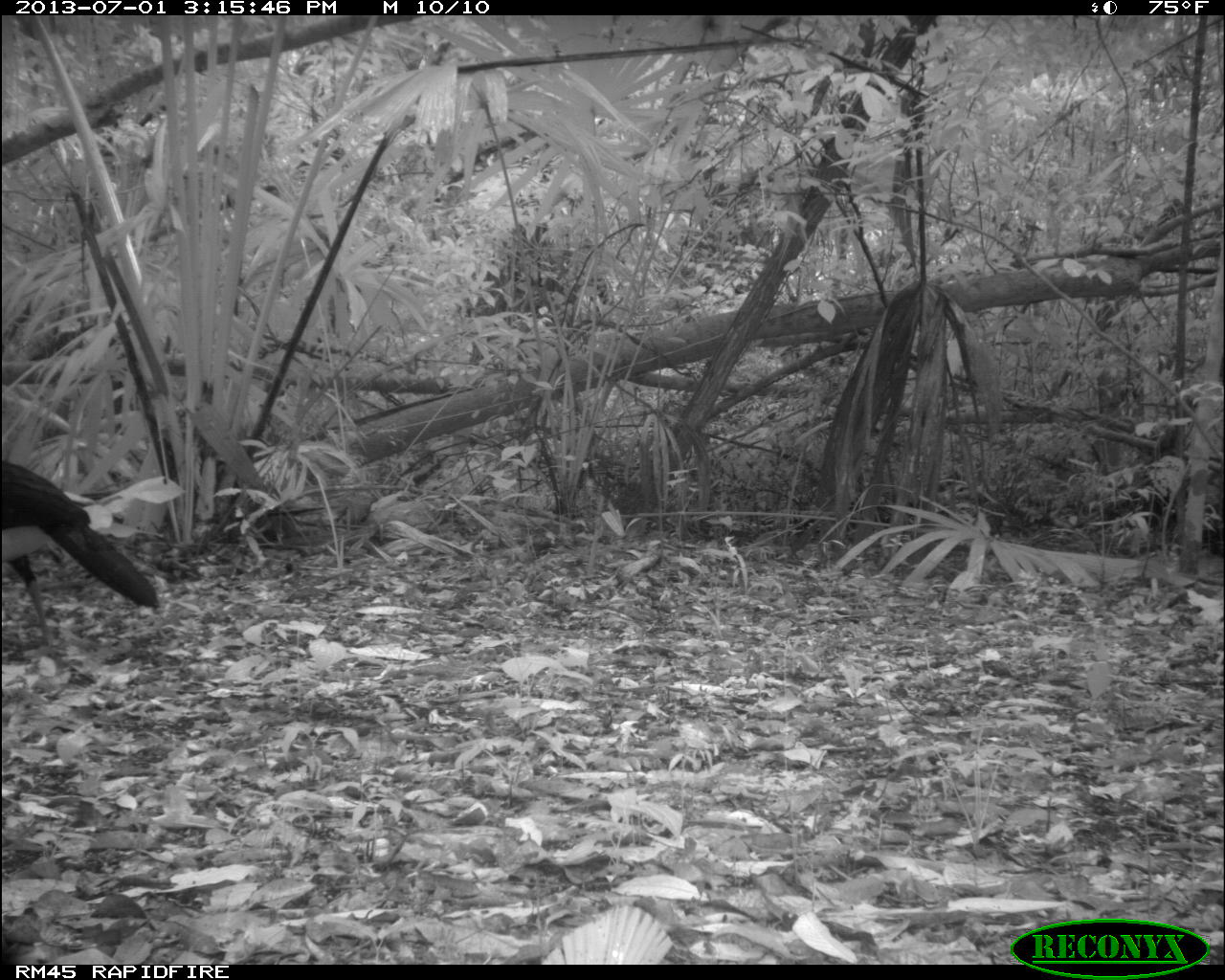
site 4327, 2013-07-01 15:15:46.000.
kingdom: Animalia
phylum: Chordata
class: Aves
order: Galliformes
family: Cracidae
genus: Crax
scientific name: Crax rubra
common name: great curassow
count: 1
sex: male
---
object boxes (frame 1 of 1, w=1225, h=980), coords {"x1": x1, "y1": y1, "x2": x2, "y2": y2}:
crax rubra: {"x1": 0, "y1": 456, "x2": 160, "y2": 655}